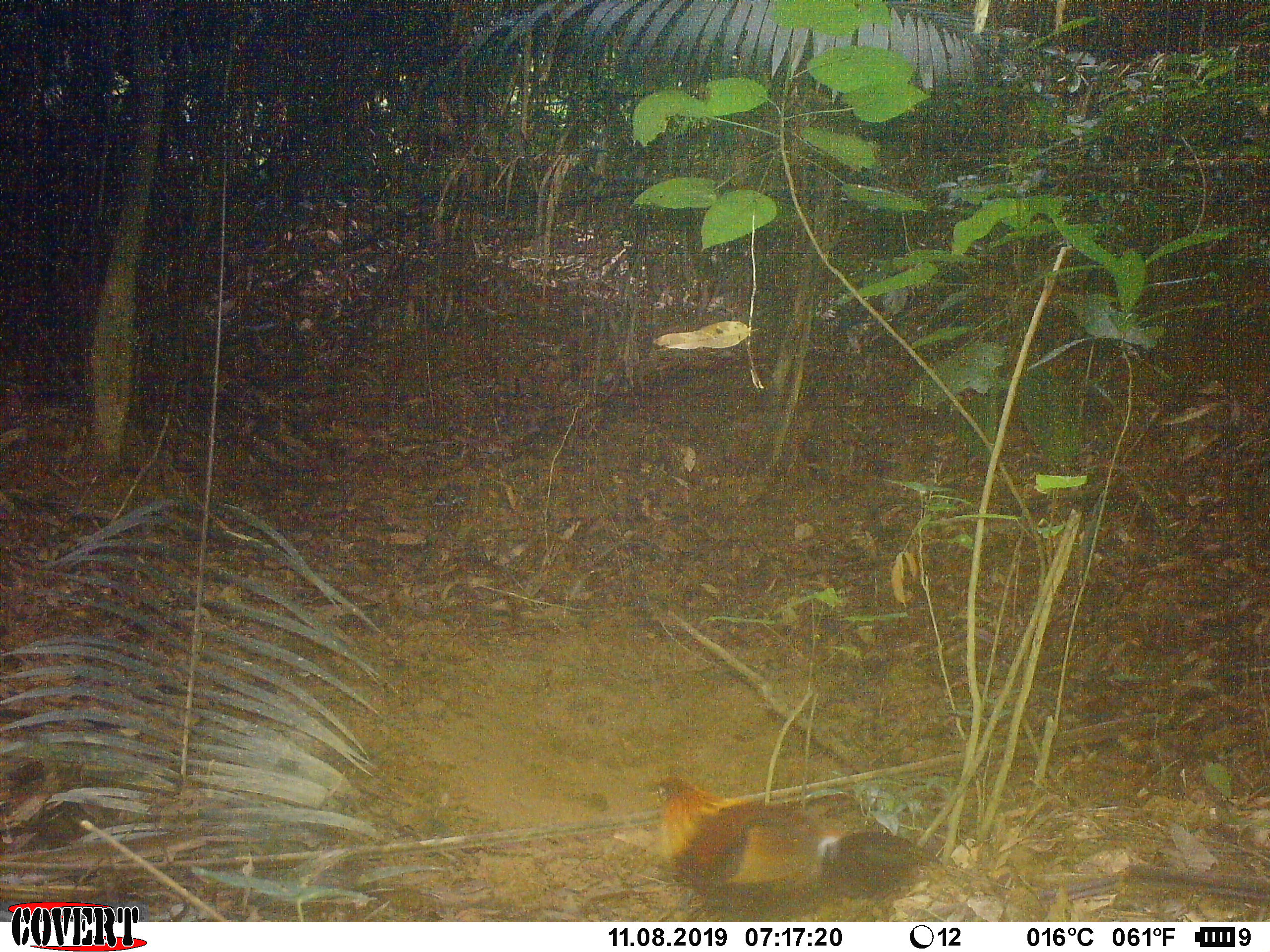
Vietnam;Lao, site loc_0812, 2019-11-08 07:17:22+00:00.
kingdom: Animalia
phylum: Chordata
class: Aves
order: Galliformes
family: Phasianidae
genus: Gallus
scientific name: Gallus gallus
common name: red junglefowl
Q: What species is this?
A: Red junglefowl (Gallus gallus).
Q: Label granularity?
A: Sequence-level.